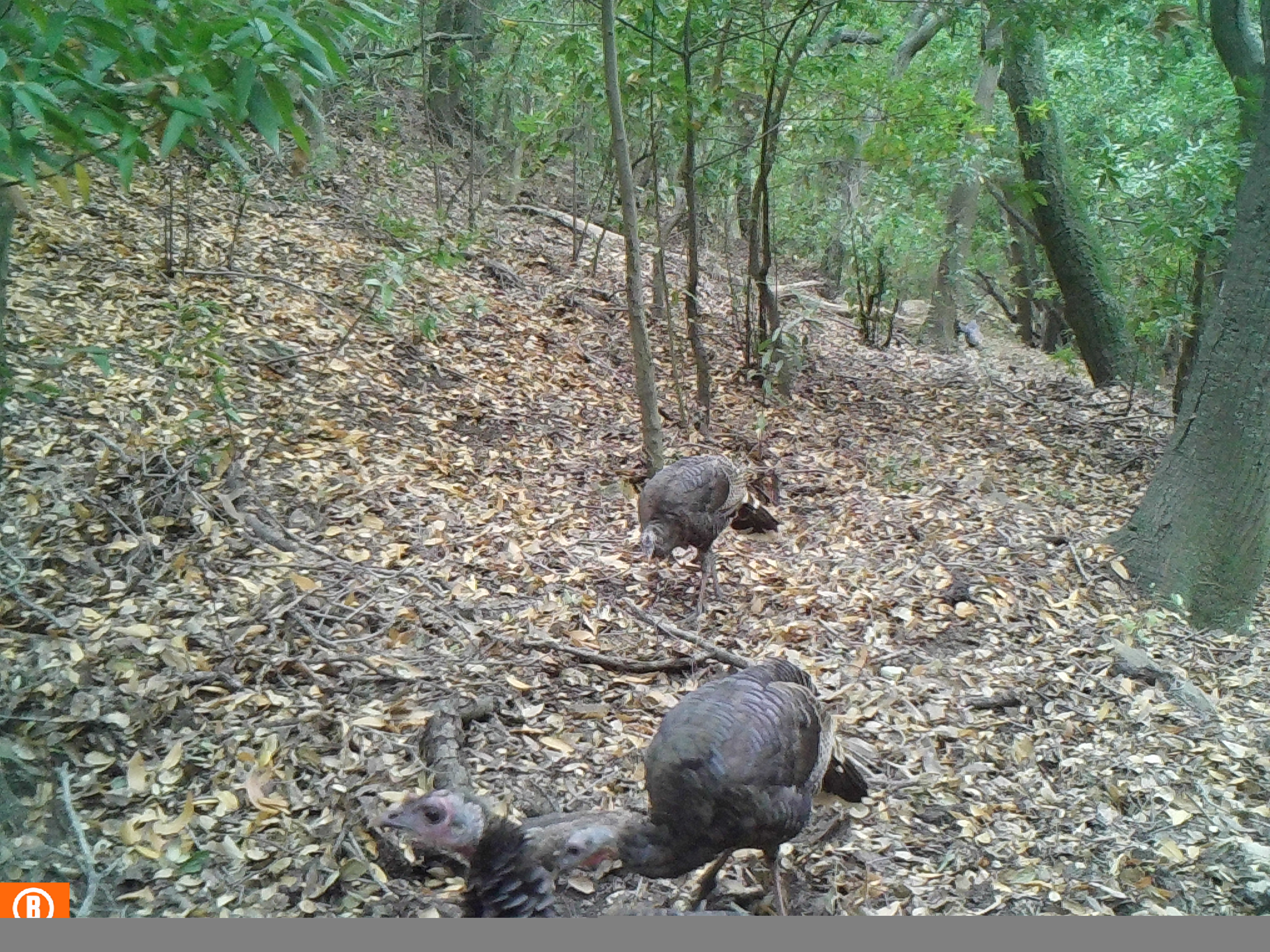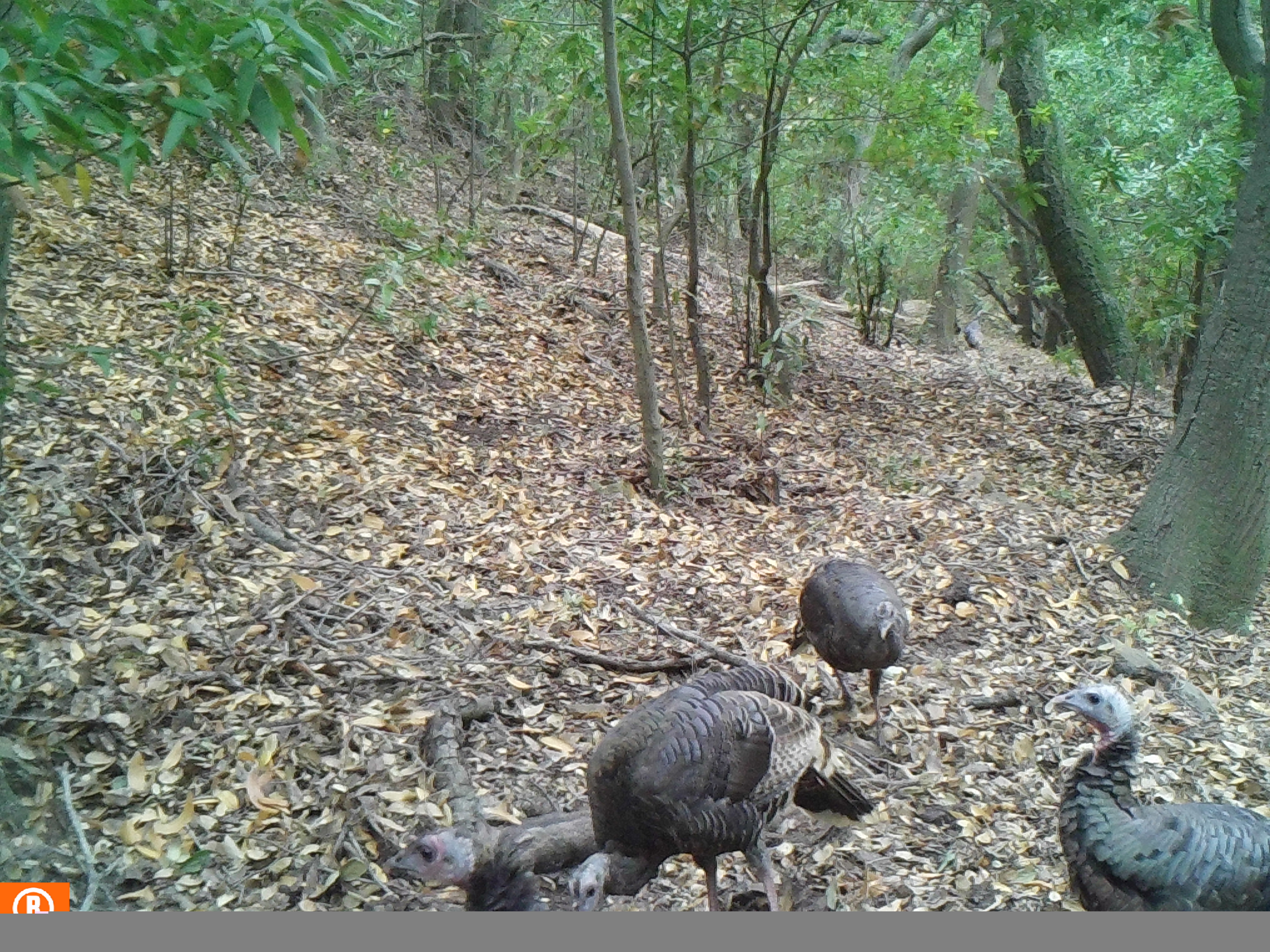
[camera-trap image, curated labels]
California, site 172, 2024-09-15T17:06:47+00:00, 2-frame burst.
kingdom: Animalia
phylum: Chordata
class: Aves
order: Galliformes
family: Phasianidae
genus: Meleagris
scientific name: Meleagris gallopavo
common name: turkey